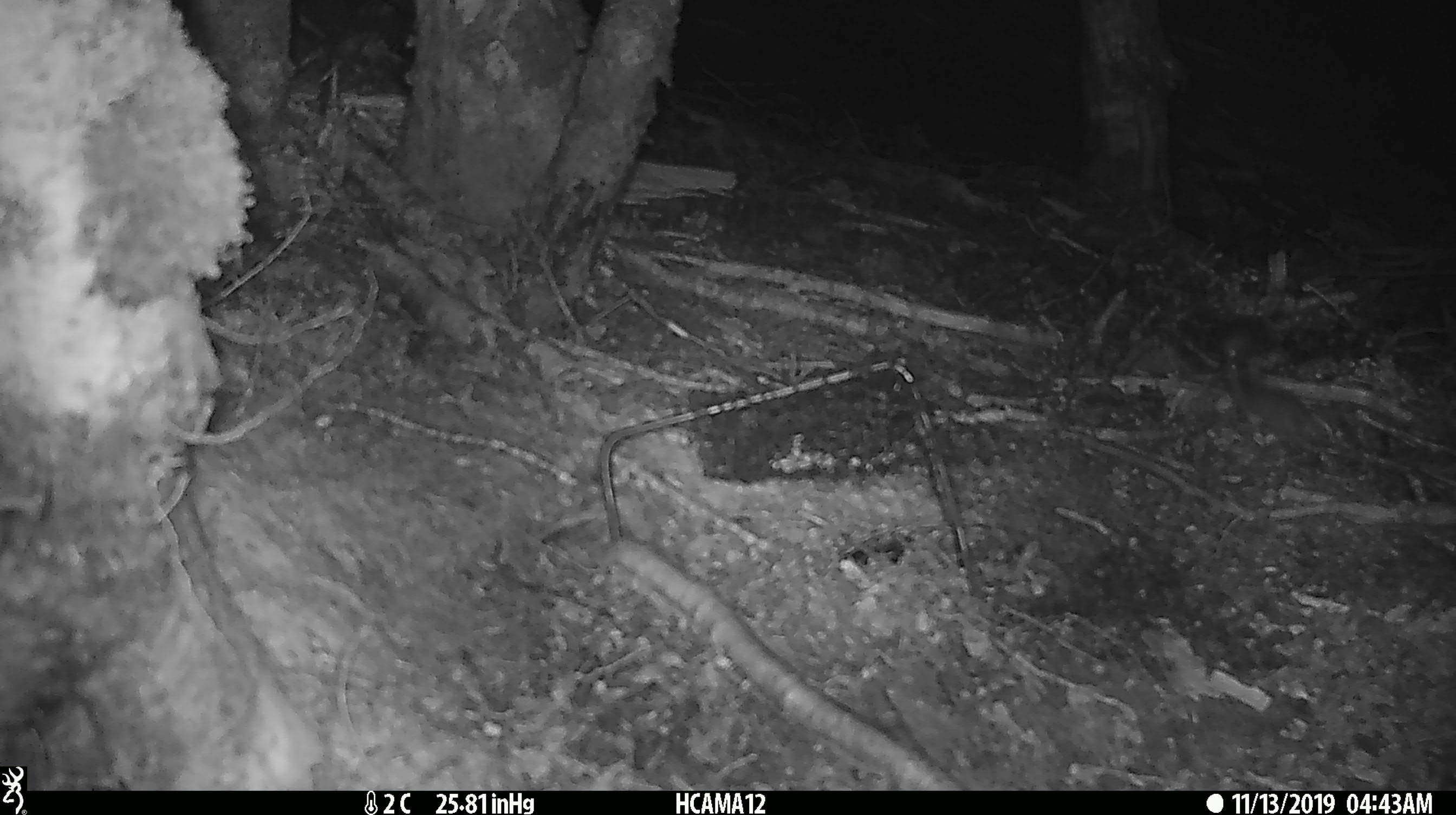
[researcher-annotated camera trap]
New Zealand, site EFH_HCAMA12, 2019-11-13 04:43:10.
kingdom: Animalia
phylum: Chordata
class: Mammalia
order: Rodentia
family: Muridae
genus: Mus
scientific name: Mus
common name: mouse